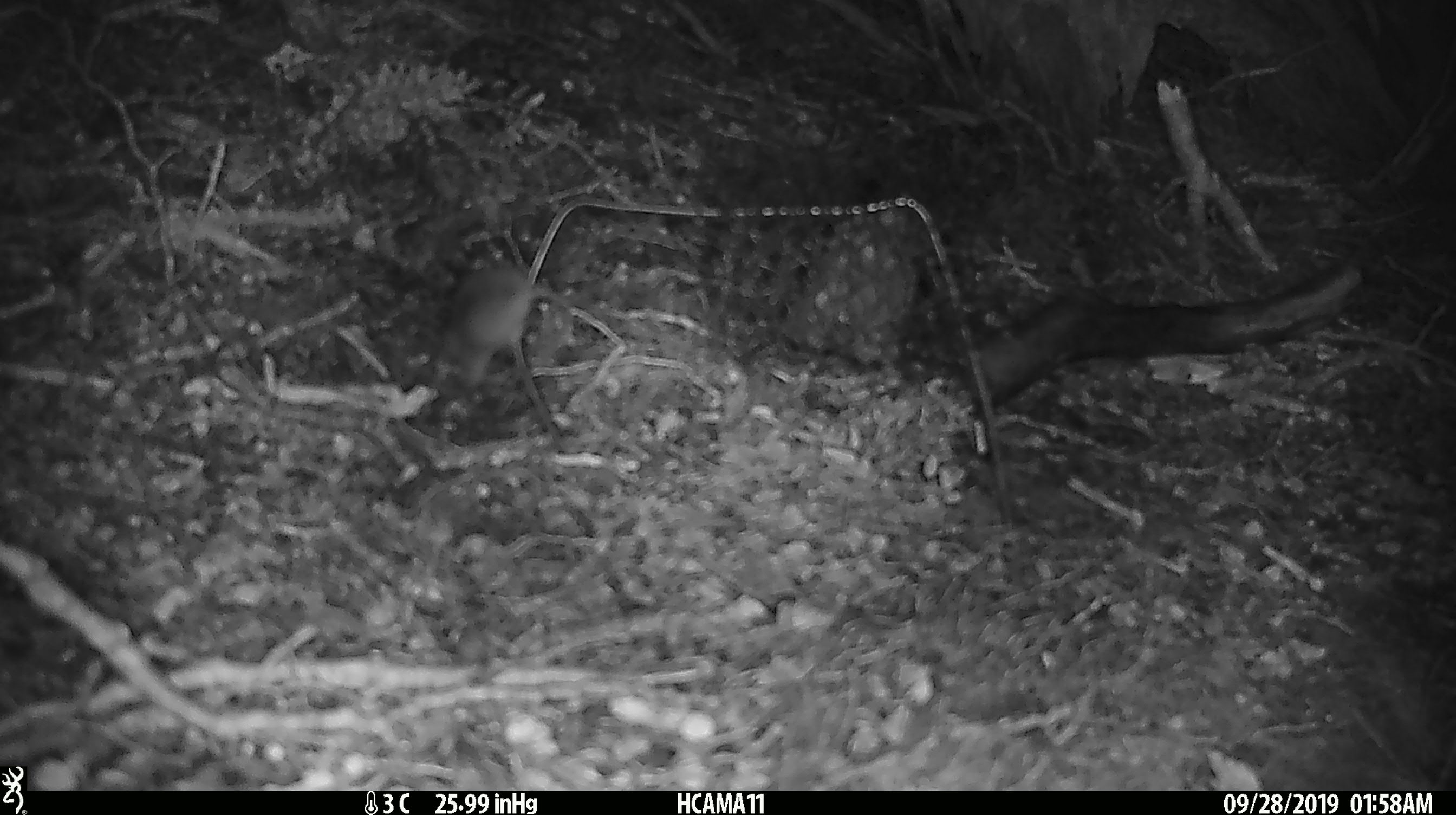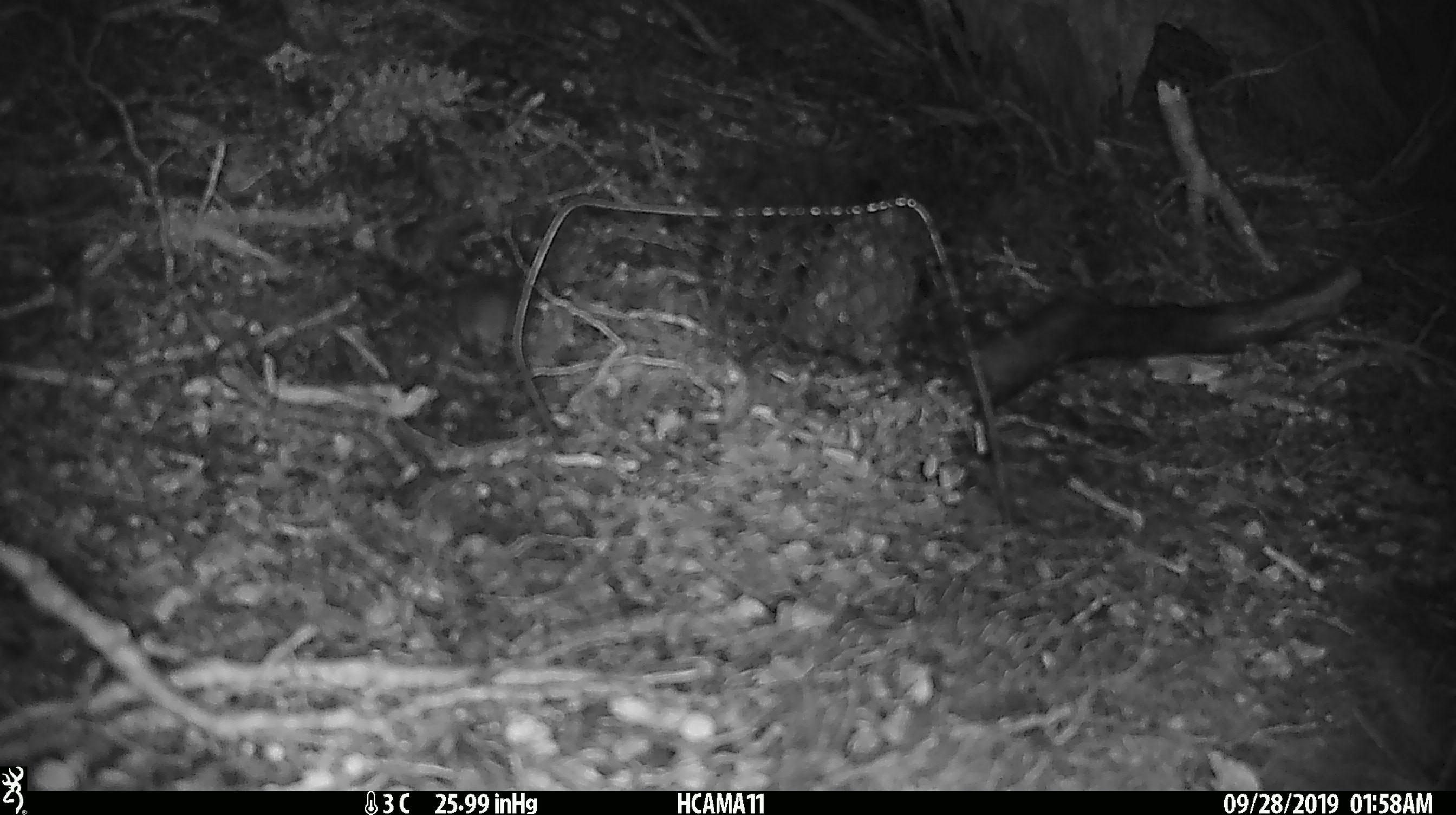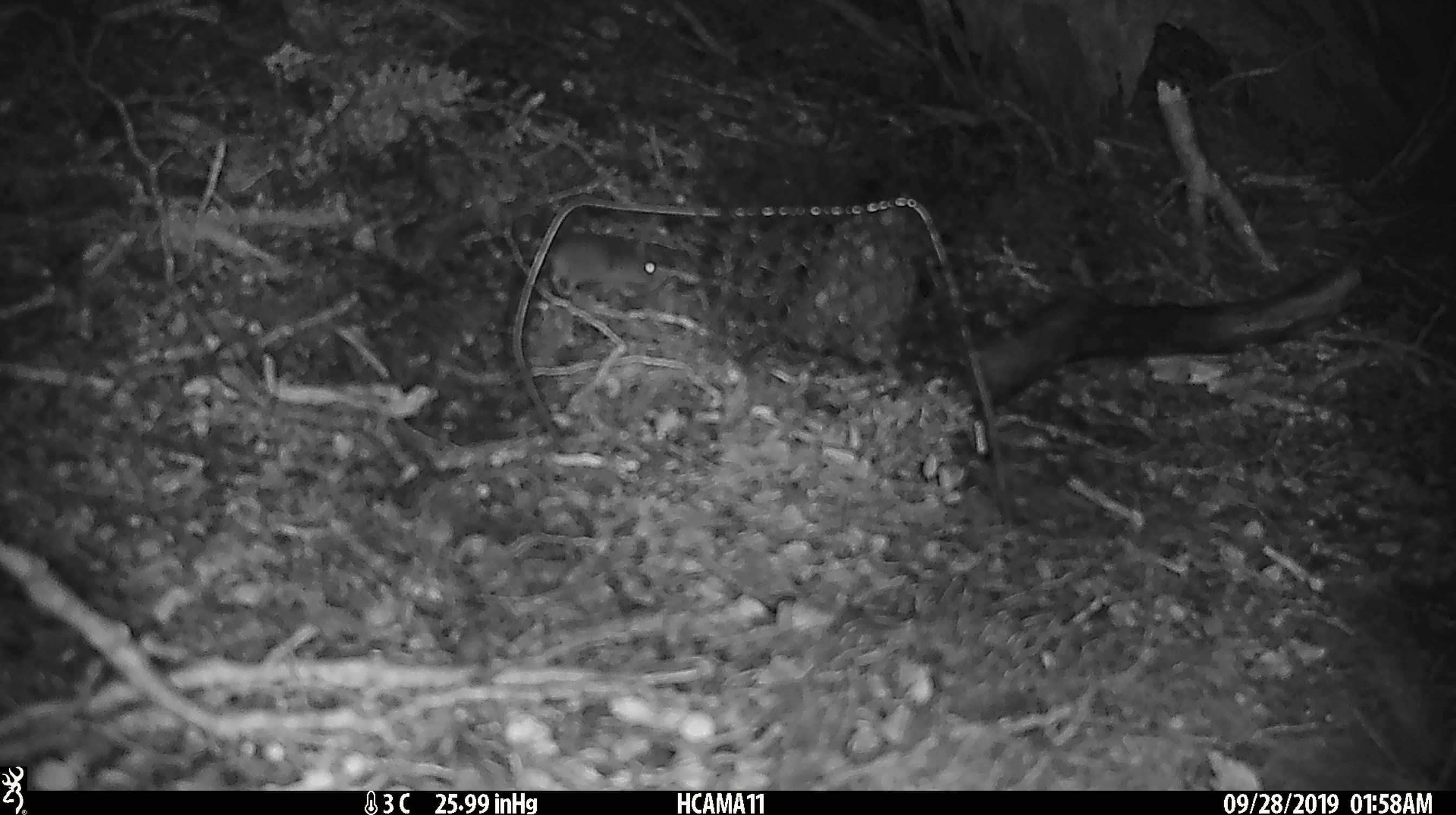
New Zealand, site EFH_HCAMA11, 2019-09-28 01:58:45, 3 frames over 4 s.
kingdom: Animalia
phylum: Chordata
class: Mammalia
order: Rodentia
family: Muridae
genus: Mus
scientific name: Mus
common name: mouse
Mouse (Mus).